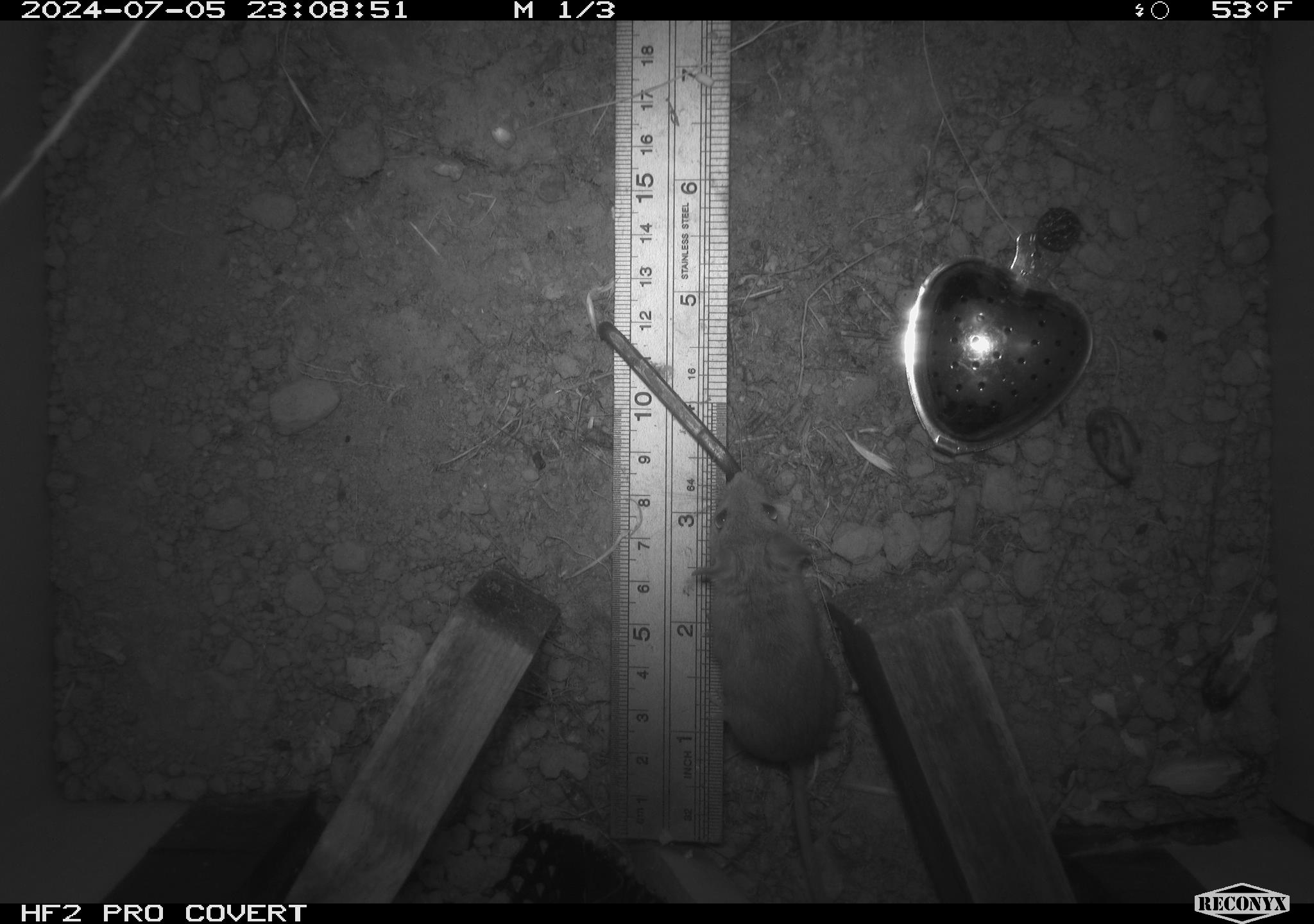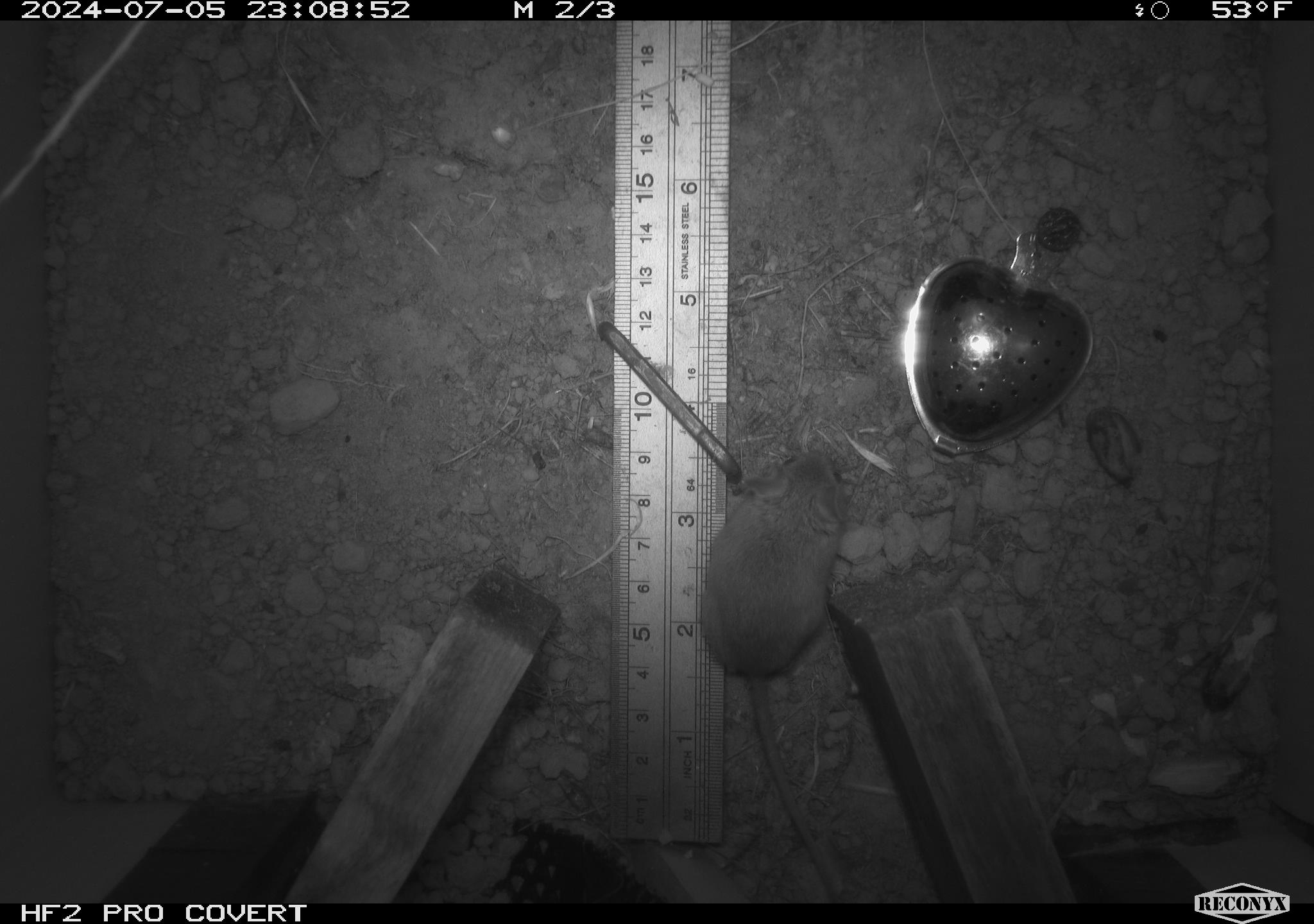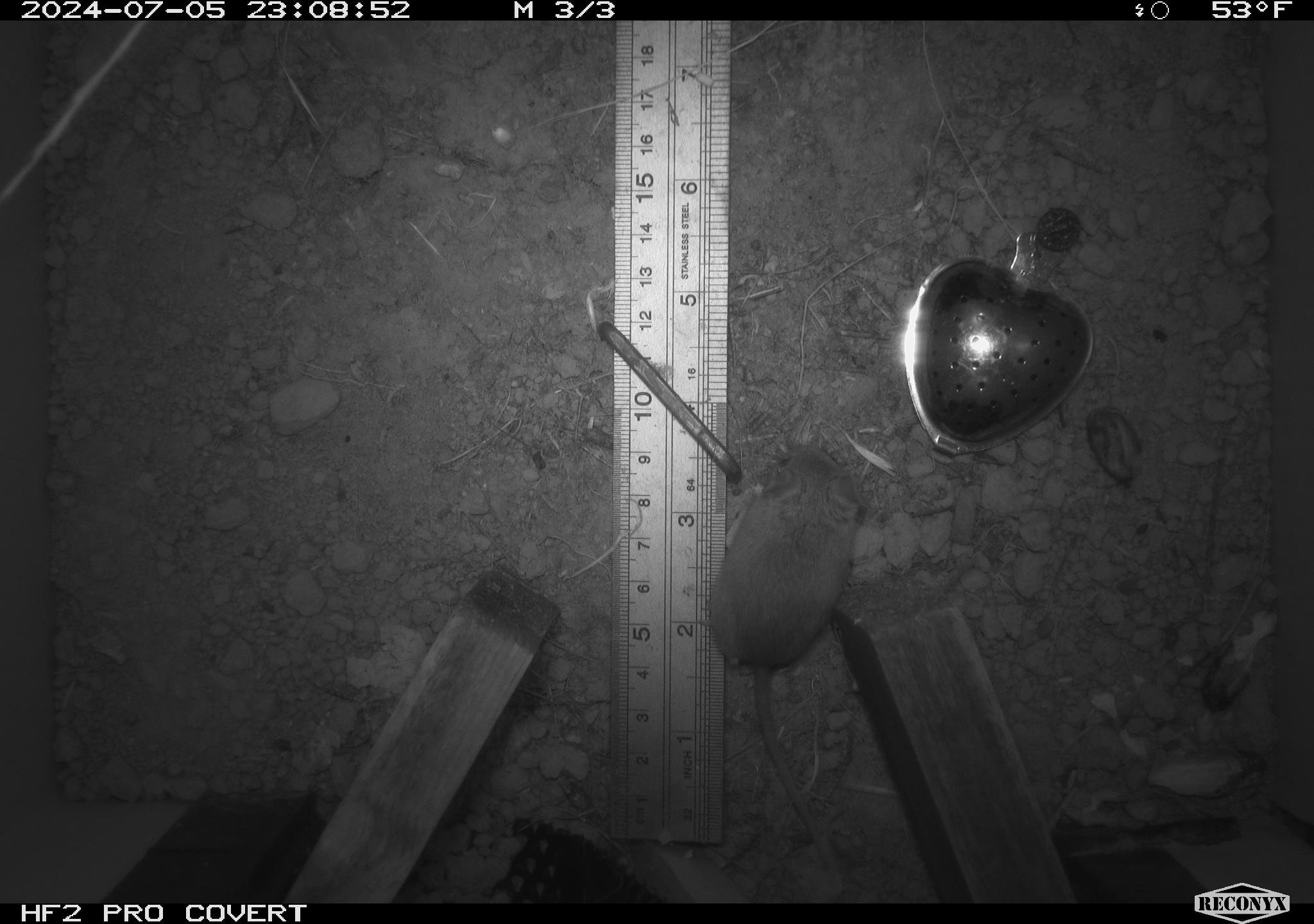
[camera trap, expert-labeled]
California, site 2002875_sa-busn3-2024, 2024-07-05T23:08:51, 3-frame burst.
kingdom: Animalia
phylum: Chordata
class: Mammalia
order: Rodentia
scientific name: Rodentia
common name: mouse species